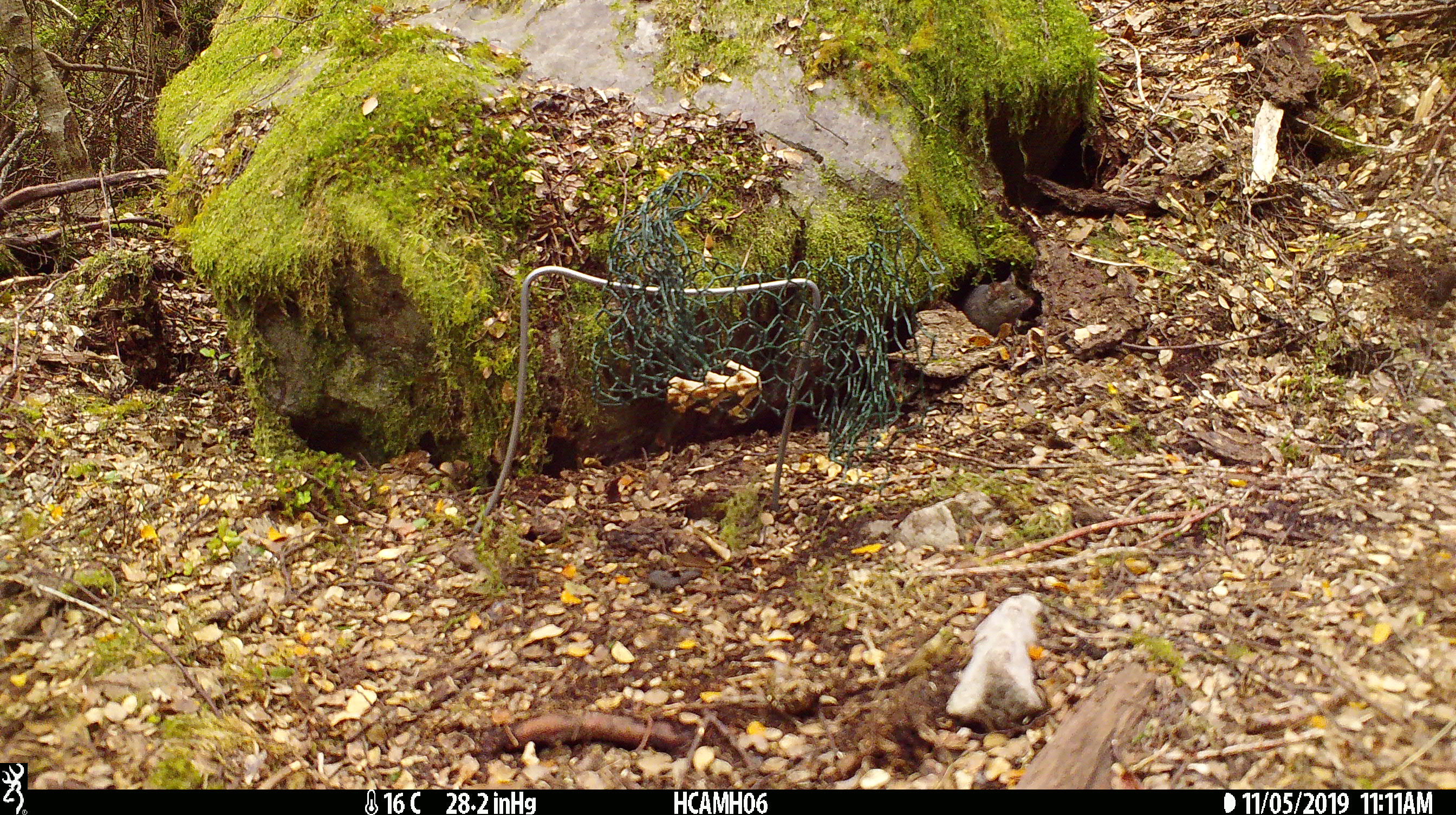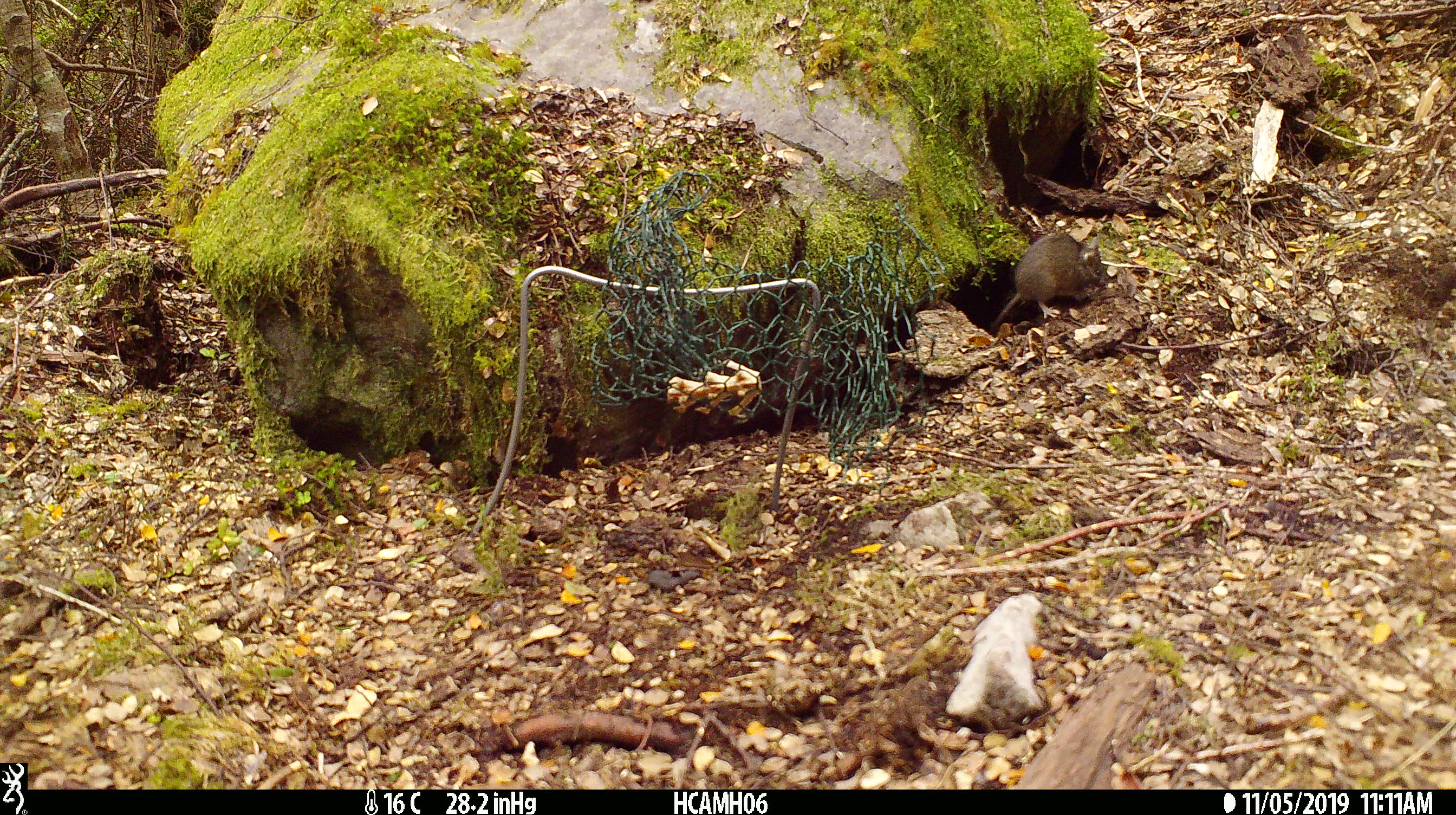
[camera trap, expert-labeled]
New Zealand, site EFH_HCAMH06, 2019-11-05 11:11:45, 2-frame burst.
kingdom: Animalia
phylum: Chordata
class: Mammalia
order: Rodentia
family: Muridae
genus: Mus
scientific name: Mus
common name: mouse